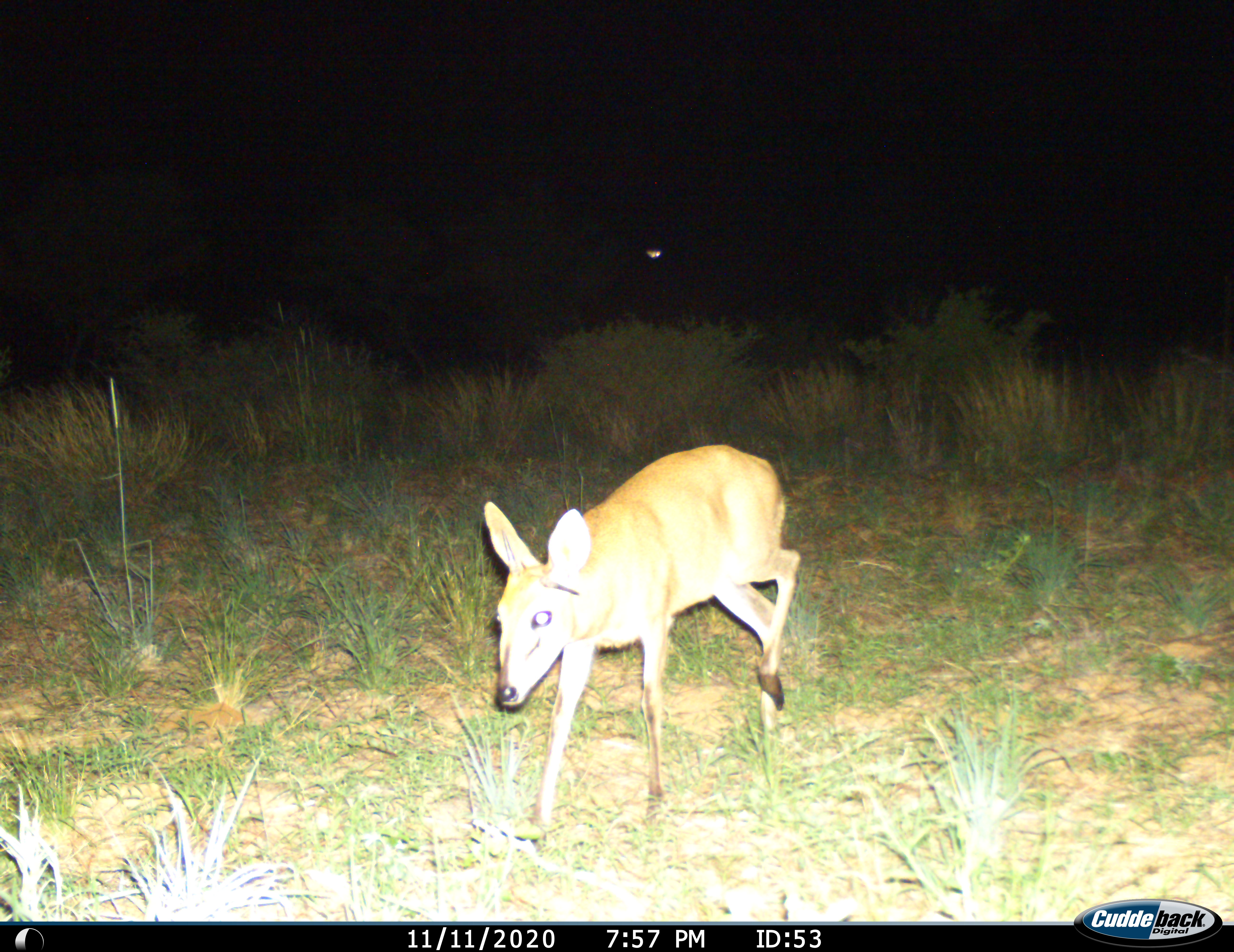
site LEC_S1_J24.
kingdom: Animalia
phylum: Chordata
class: Mammalia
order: Artiodactyla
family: Bovidae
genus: Sylvicapra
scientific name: Sylvicapra grimmia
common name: common duiker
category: duikercommongrey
Duikercommongrey (common duiker) (Sylvicapra grimmia), count 1. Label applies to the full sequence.